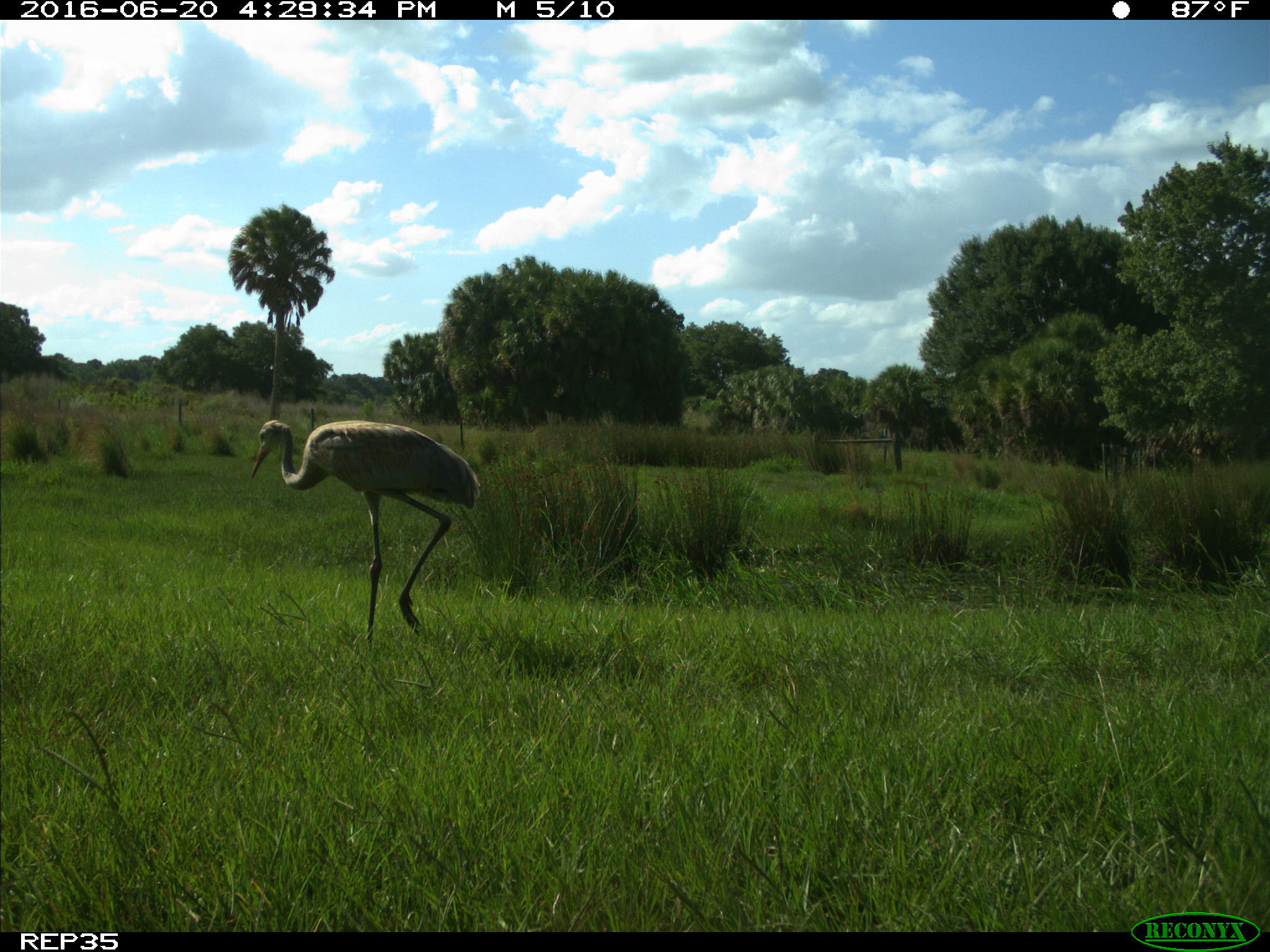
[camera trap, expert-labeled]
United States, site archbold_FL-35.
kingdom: Animalia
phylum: Chordata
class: Aves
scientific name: Aves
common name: birds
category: unidentified bird